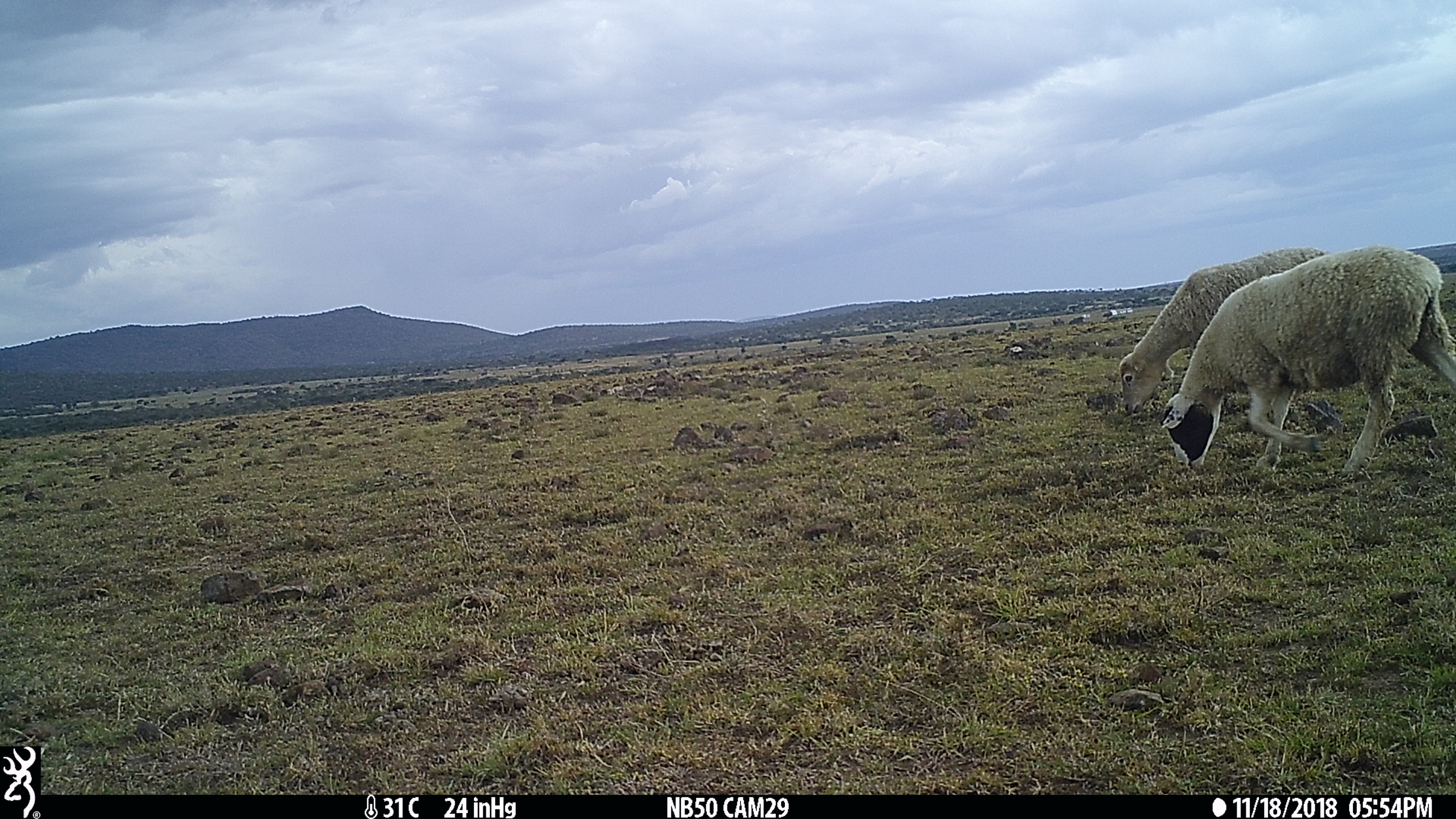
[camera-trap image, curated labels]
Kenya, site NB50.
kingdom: Animalia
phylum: Chordata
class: Mammalia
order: Artiodactyla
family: Bovidae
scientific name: Bovidae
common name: sheep or goat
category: shoat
Shoat (sheep or goat) (Bovidae).